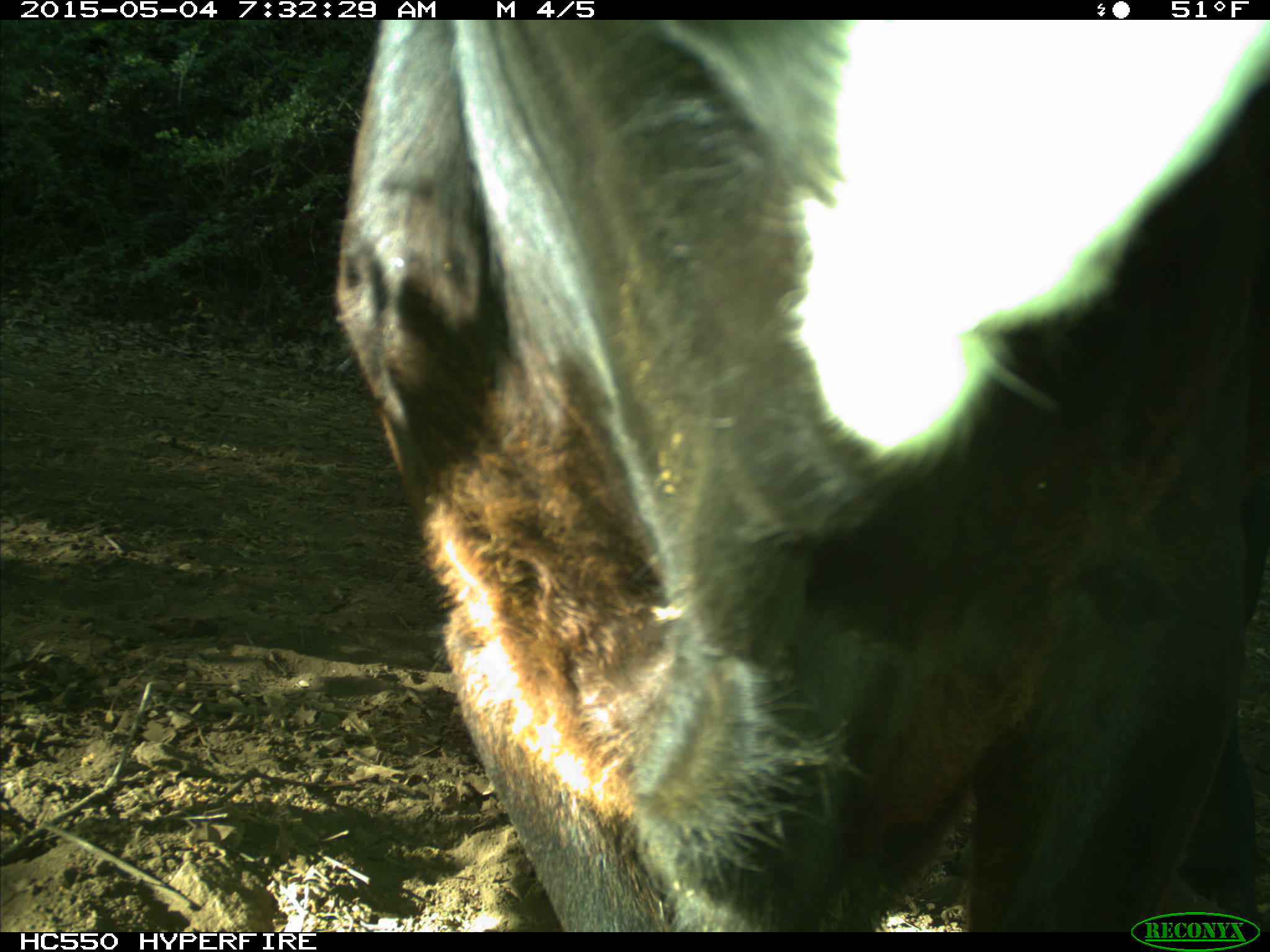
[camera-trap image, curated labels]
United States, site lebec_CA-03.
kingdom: Animalia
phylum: Chordata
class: Mammalia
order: Artiodactyla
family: Bovidae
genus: Bos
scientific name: Bos taurus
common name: domestic cow